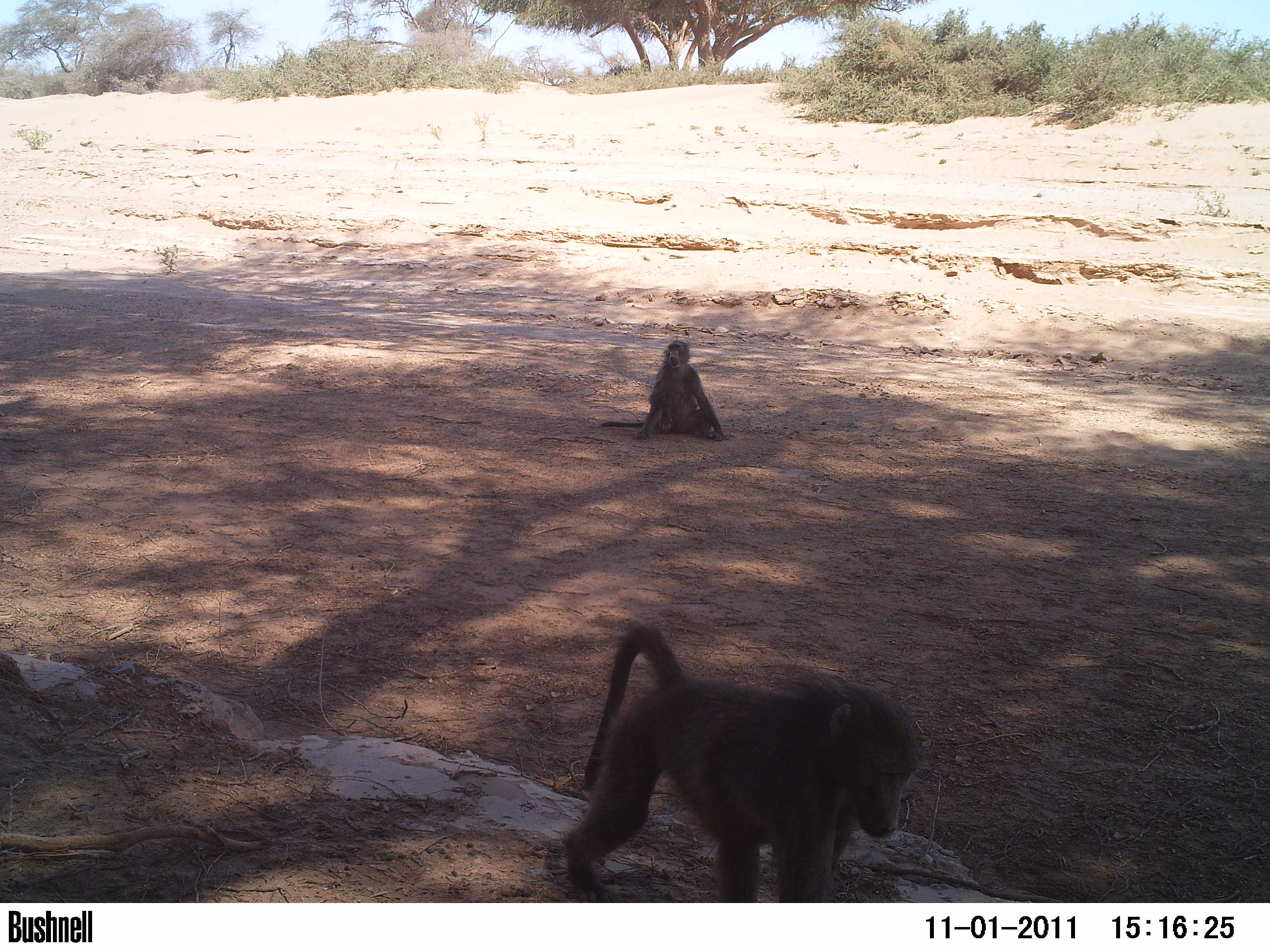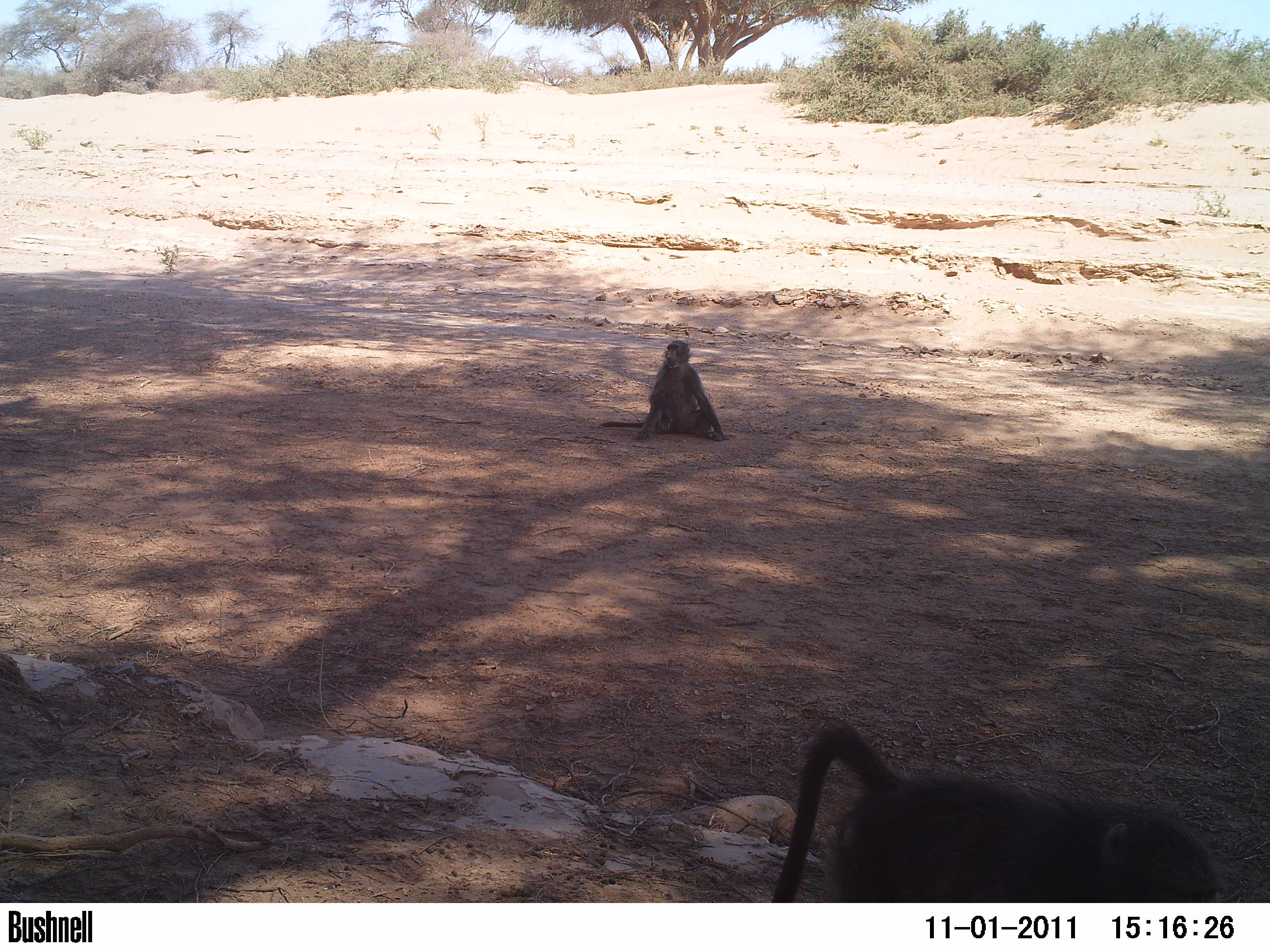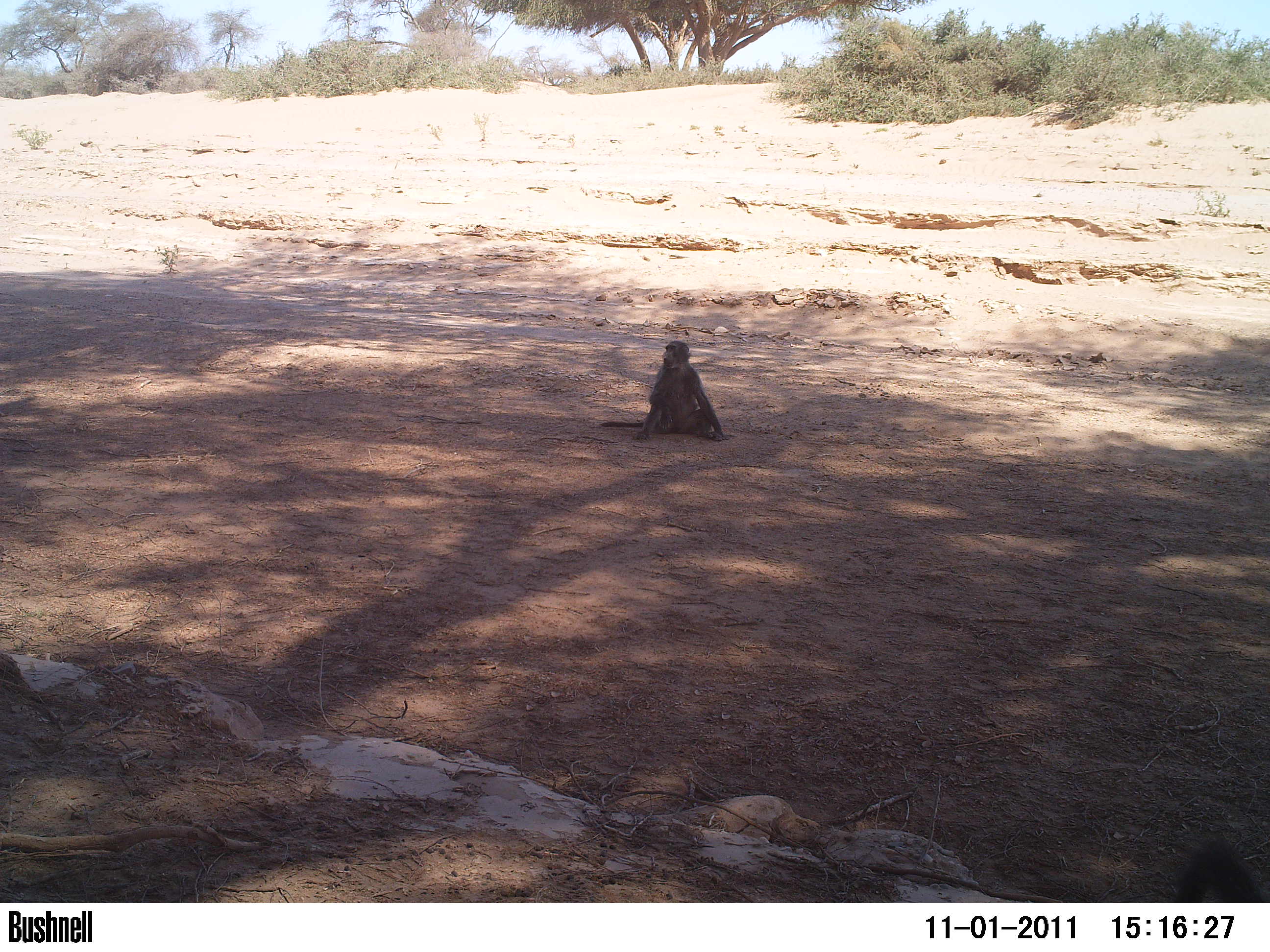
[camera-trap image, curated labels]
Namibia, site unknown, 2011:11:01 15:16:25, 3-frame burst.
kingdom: Animalia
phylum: Chordata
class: Mammalia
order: Primates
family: Cercopithecidae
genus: Papio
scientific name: Papio anubis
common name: olive baboon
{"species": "Papio anubis (olive baboon)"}